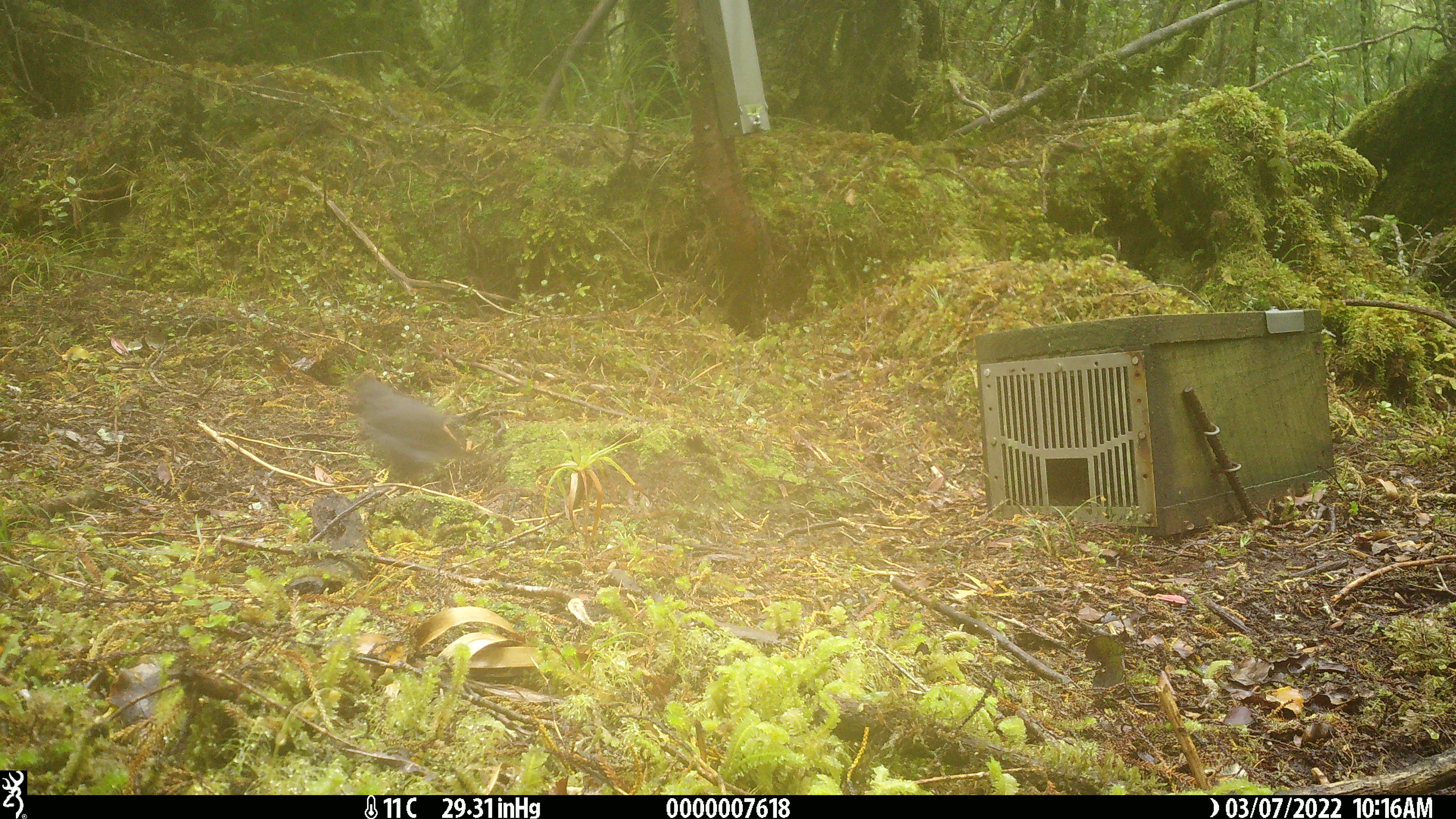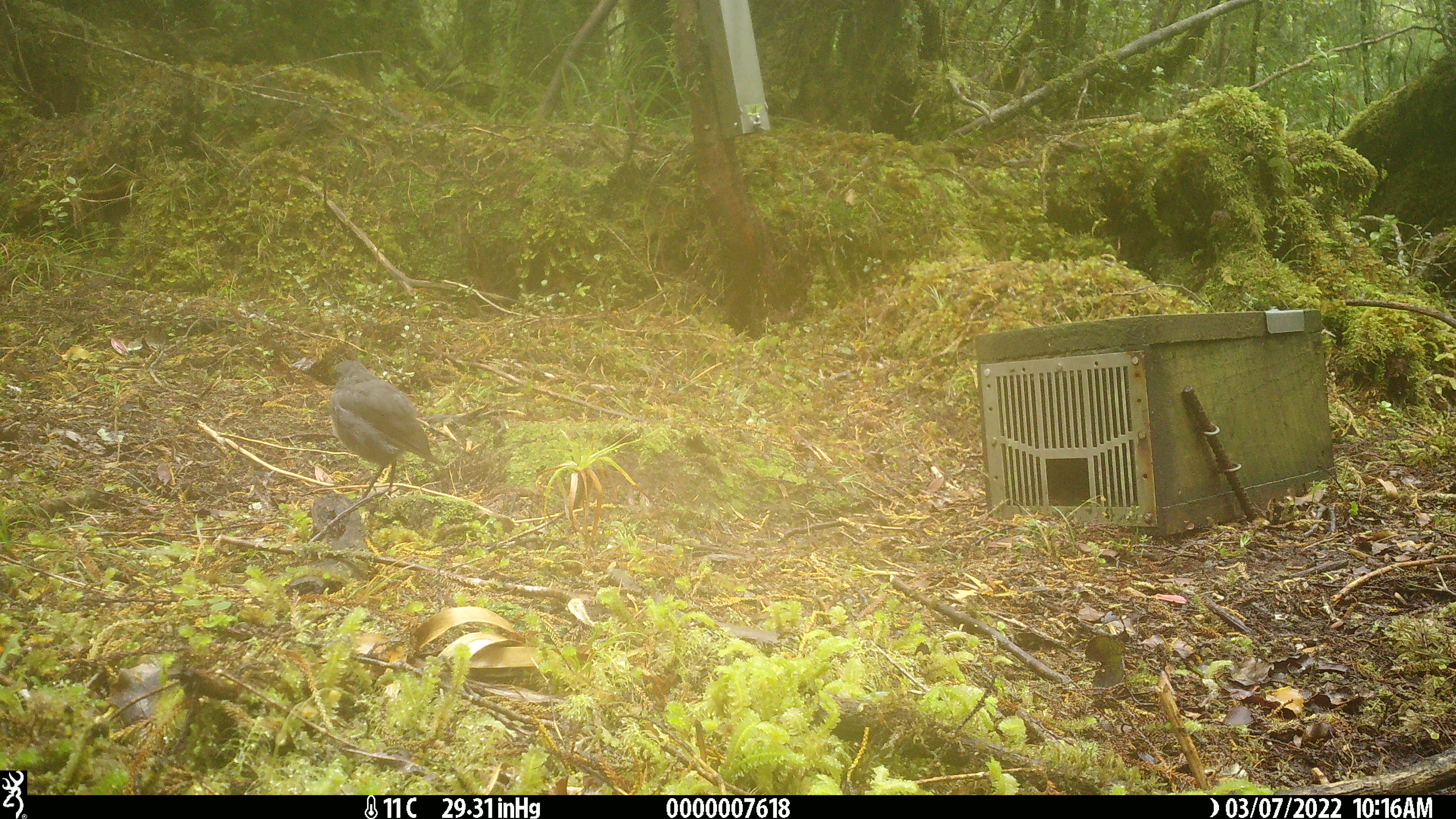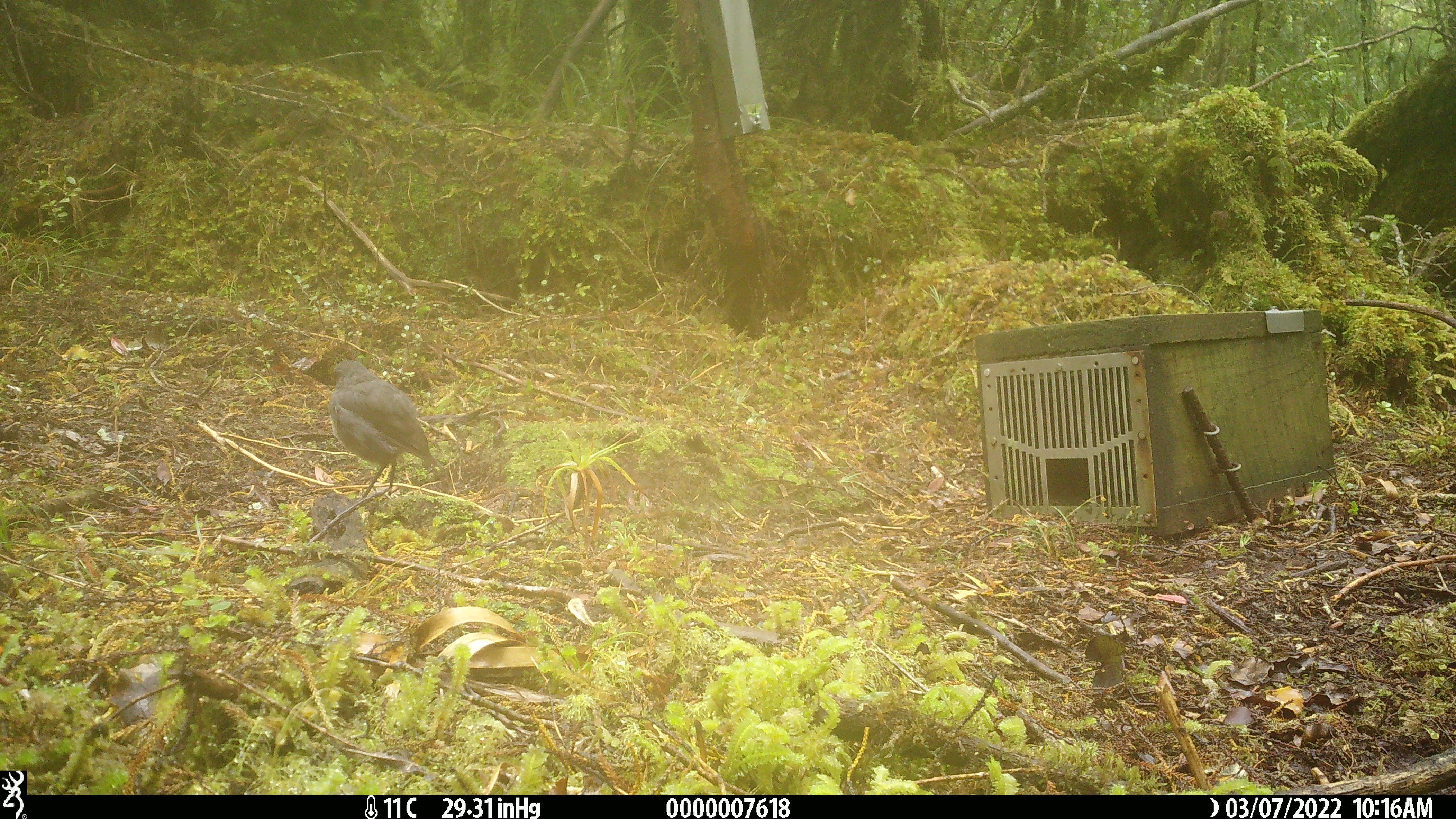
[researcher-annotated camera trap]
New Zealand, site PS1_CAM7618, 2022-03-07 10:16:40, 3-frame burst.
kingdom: Animalia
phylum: Chordata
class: Aves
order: Passeriformes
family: Petroicidae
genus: Petroica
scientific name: Petroica australis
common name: new zealand robin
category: robin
Robin (new zealand robin) (Petroica australis).